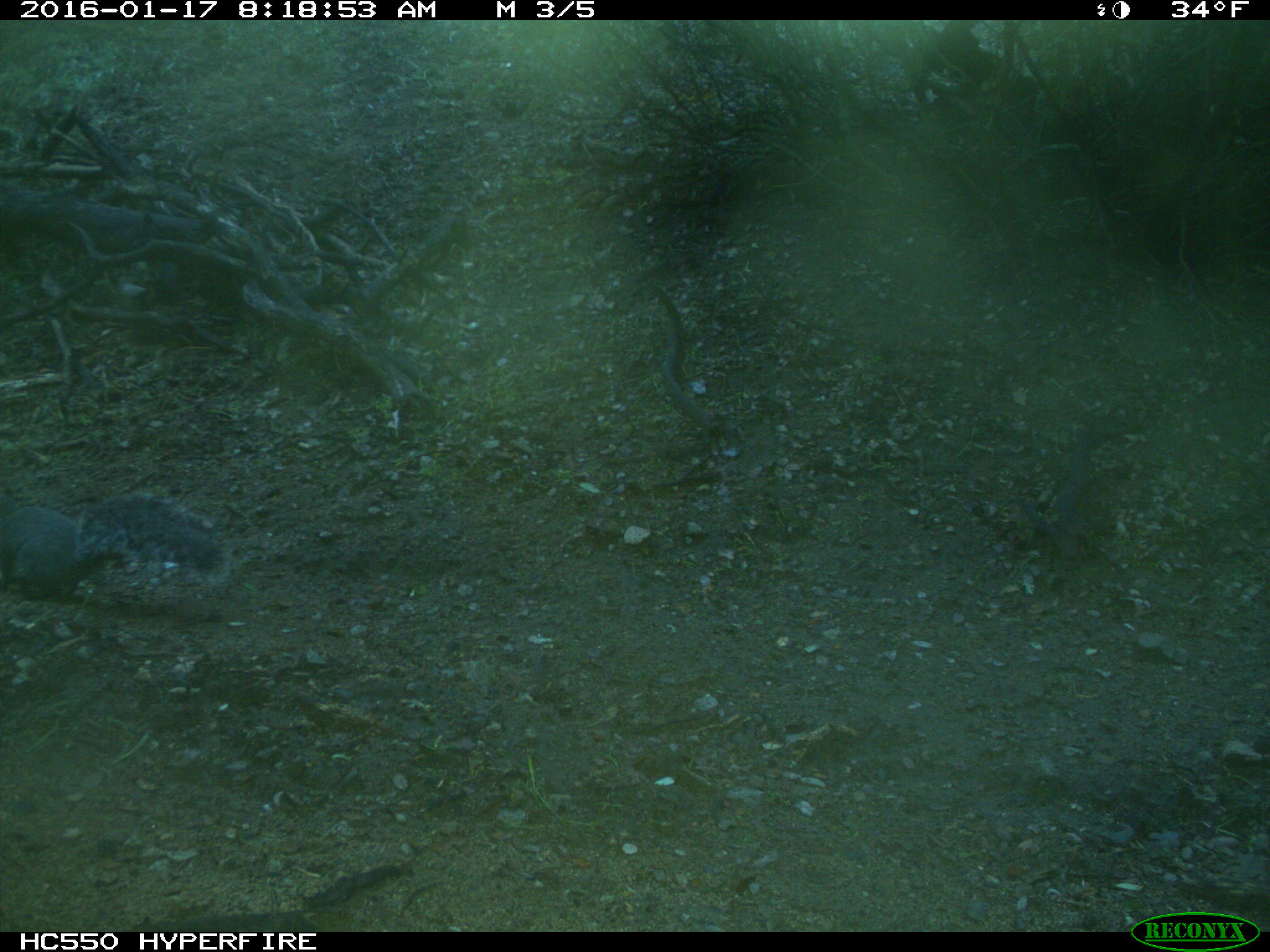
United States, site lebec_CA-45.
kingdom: Animalia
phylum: Chordata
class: Mammalia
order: Rodentia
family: Sciuridae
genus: Sciurus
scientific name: Sciurus carolinensis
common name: eastern gray squirrel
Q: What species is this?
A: Sciurus carolinensis (eastern gray squirrel).